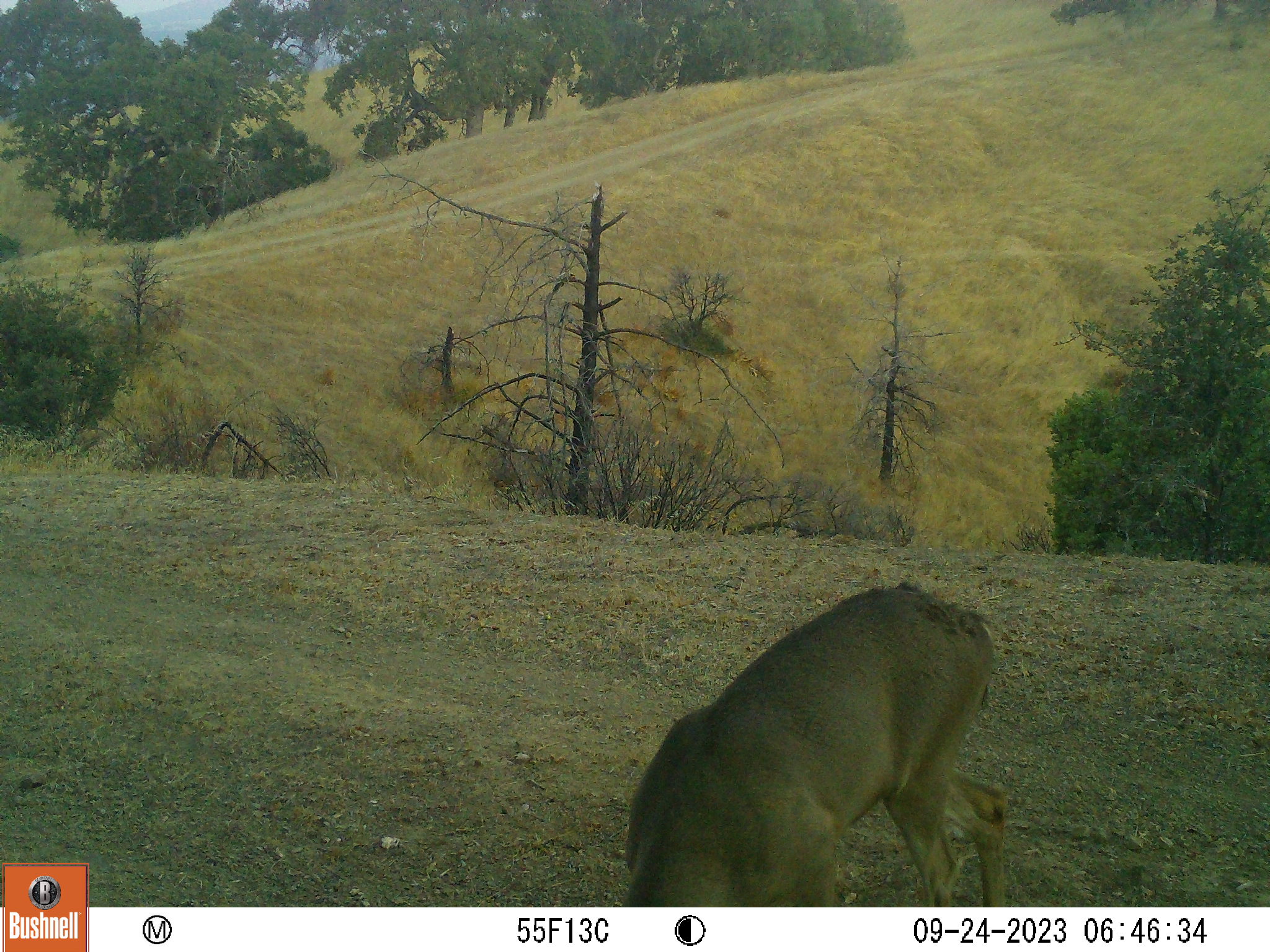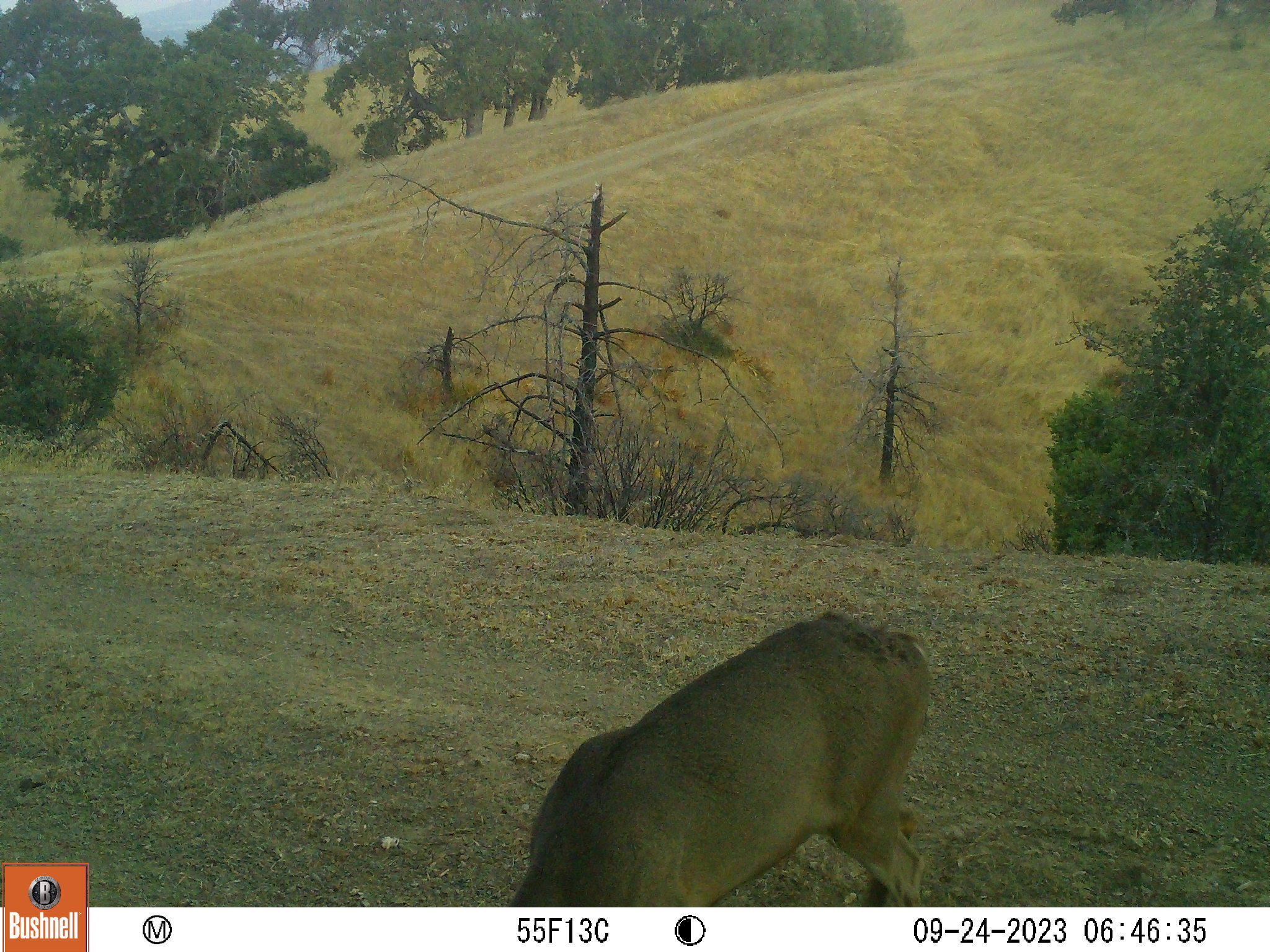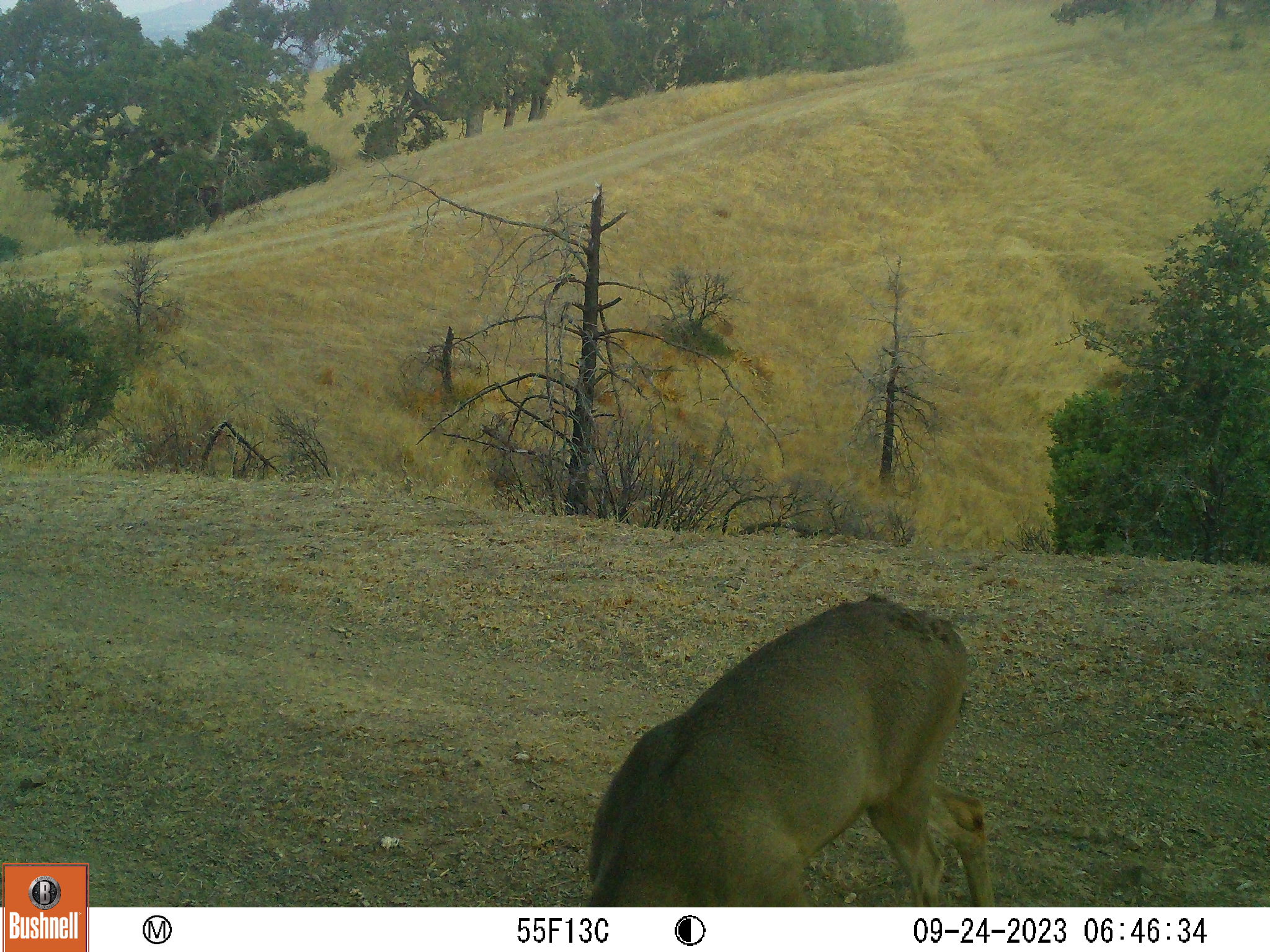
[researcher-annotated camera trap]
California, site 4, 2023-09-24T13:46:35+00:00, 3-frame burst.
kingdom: Animalia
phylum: Chordata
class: Mammalia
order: Artiodactyla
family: Cervidae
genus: Odocoileus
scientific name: Odocoileus hemionus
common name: mule deer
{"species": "mule deer (Odocoileus hemionus)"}